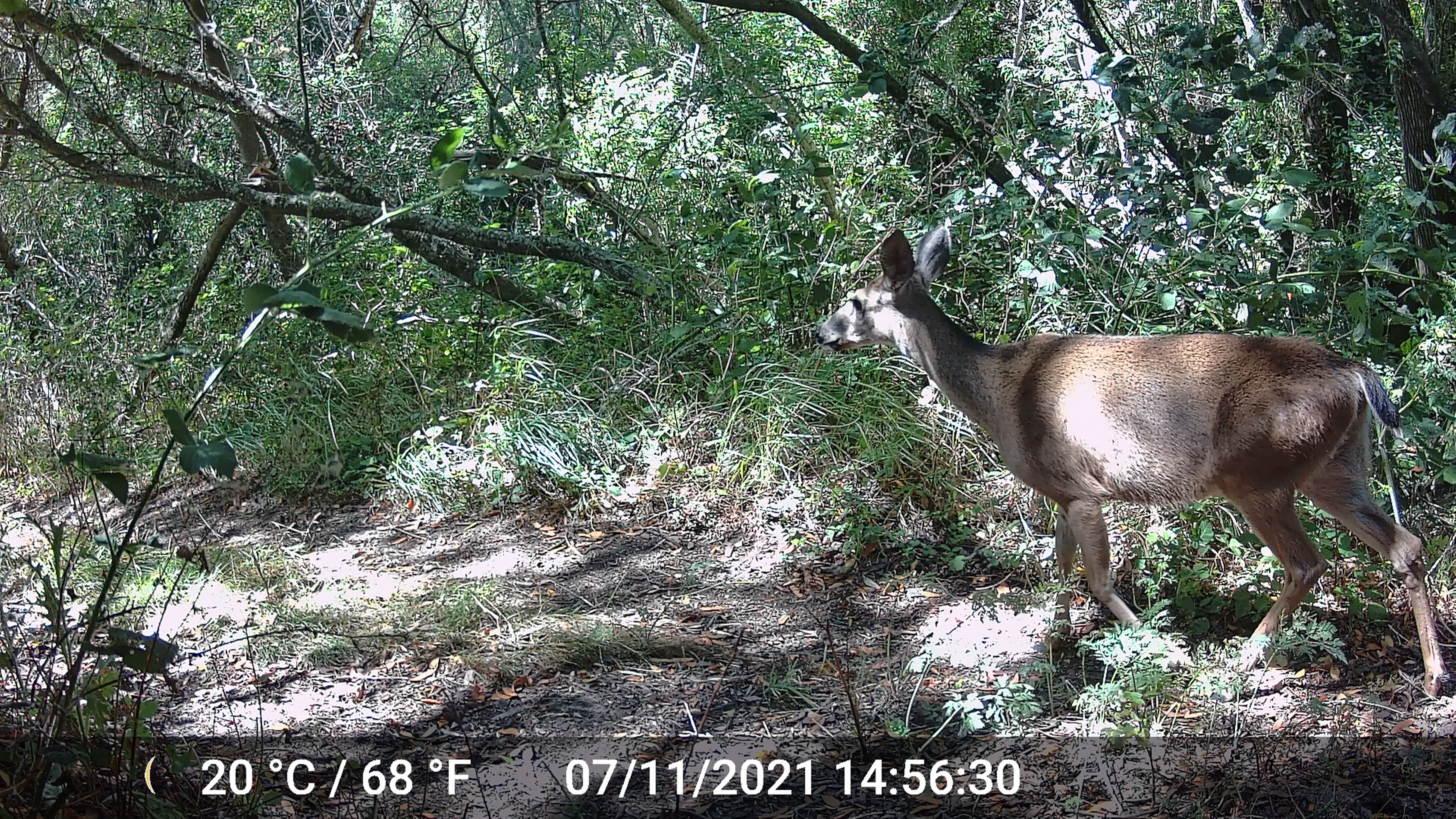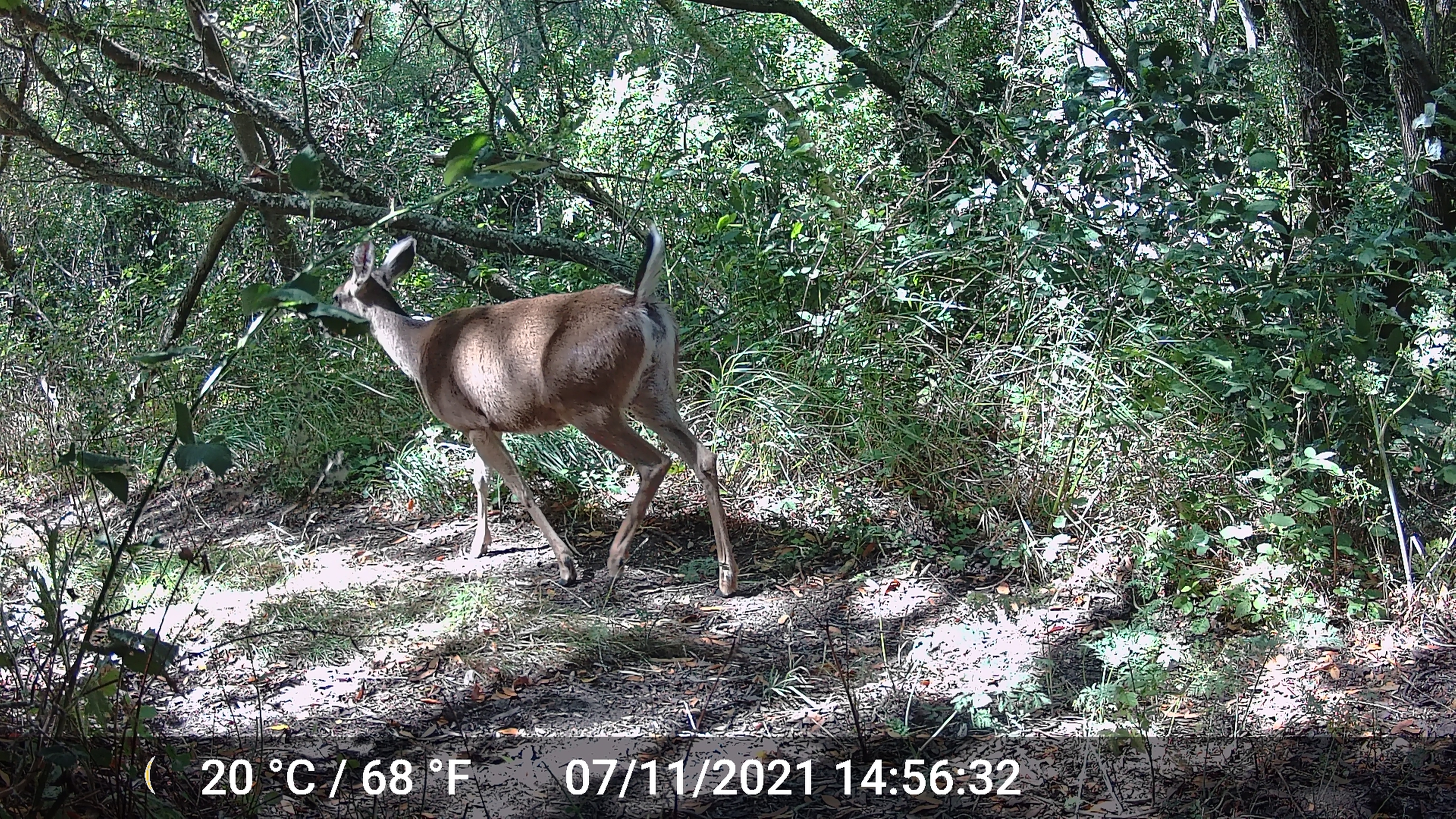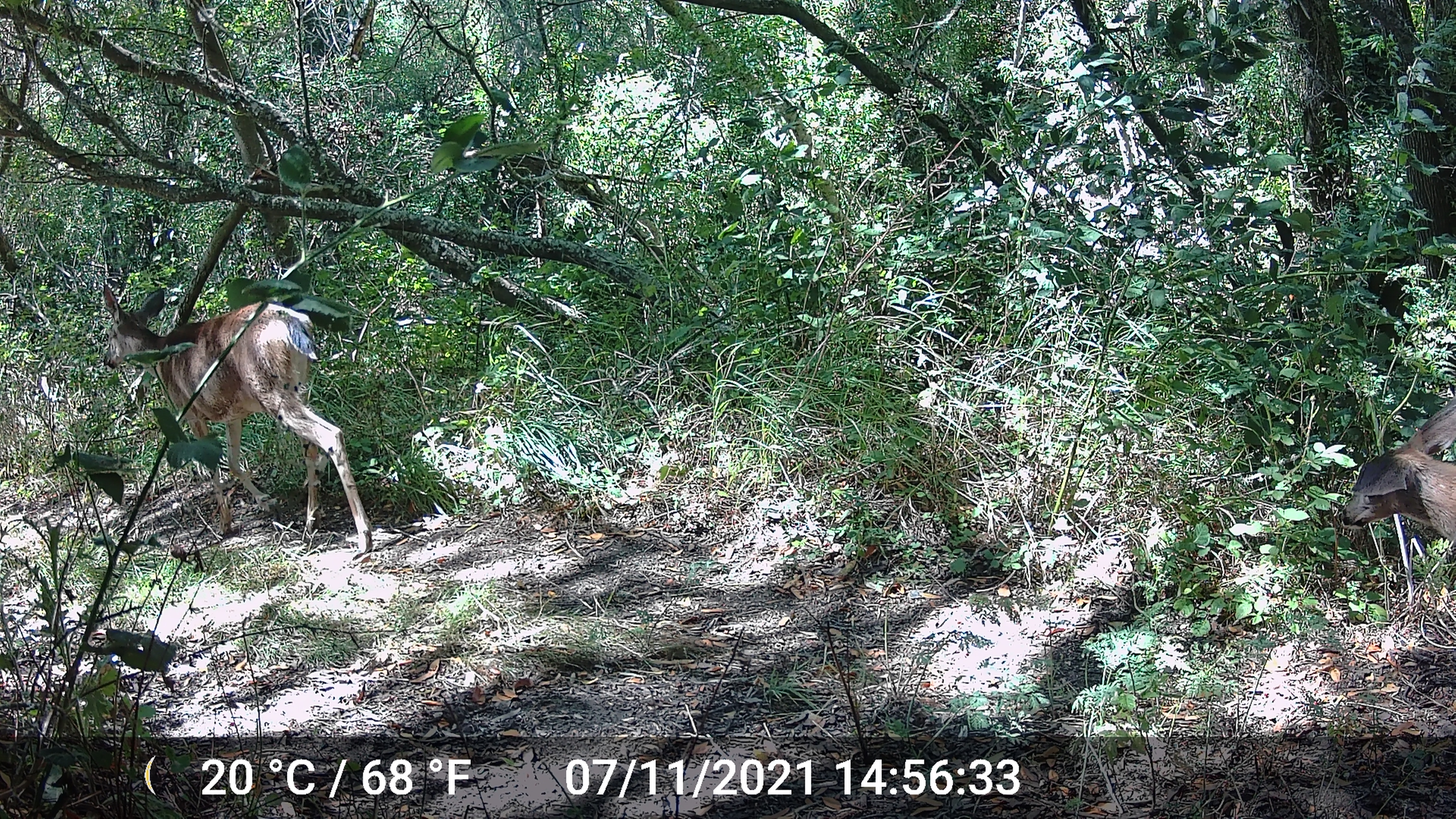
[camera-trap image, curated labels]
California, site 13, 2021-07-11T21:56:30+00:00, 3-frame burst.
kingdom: Animalia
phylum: Chordata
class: Mammalia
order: Artiodactyla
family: Cervidae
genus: Odocoileus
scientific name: Odocoileus hemionus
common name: mule deer